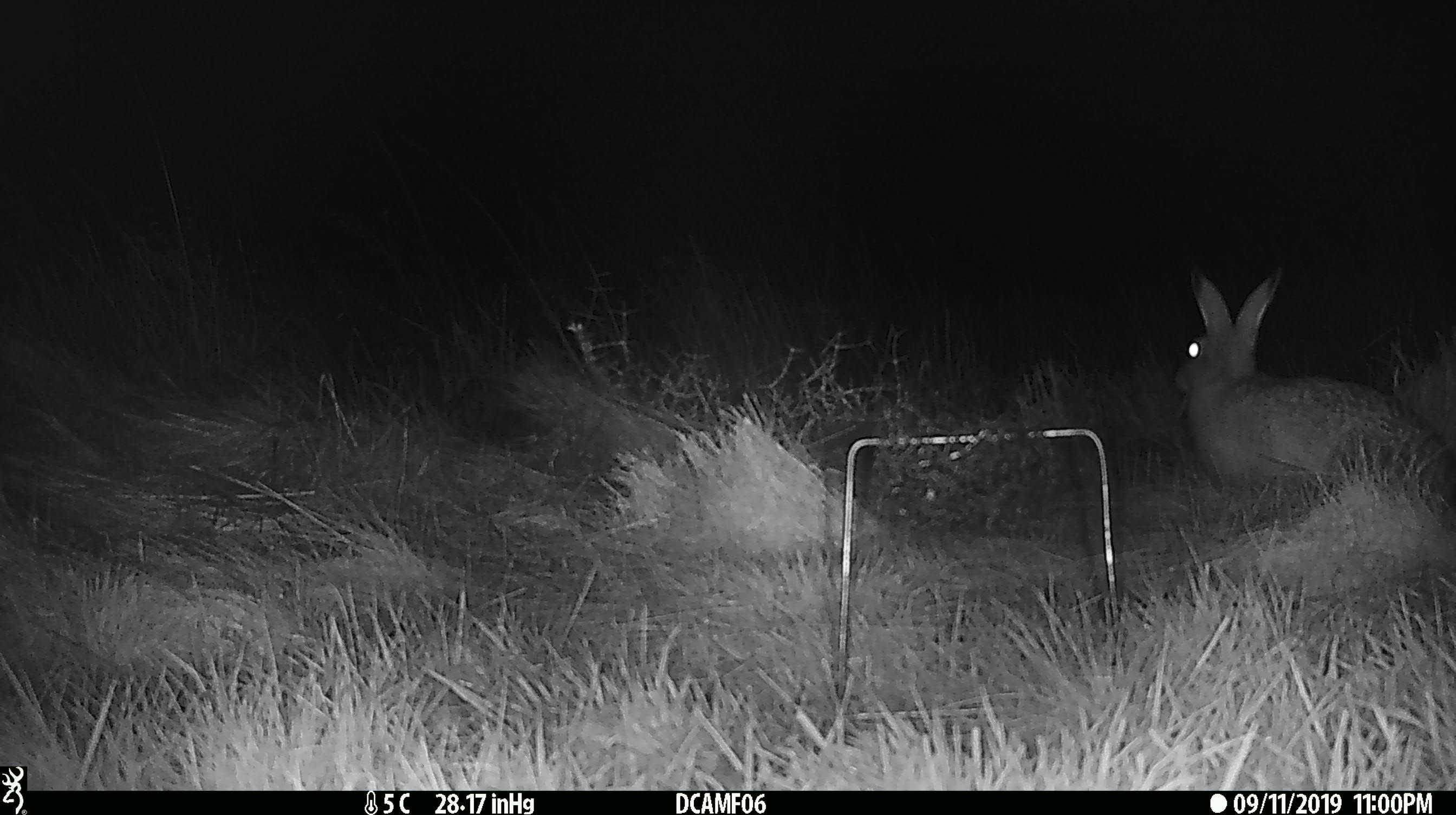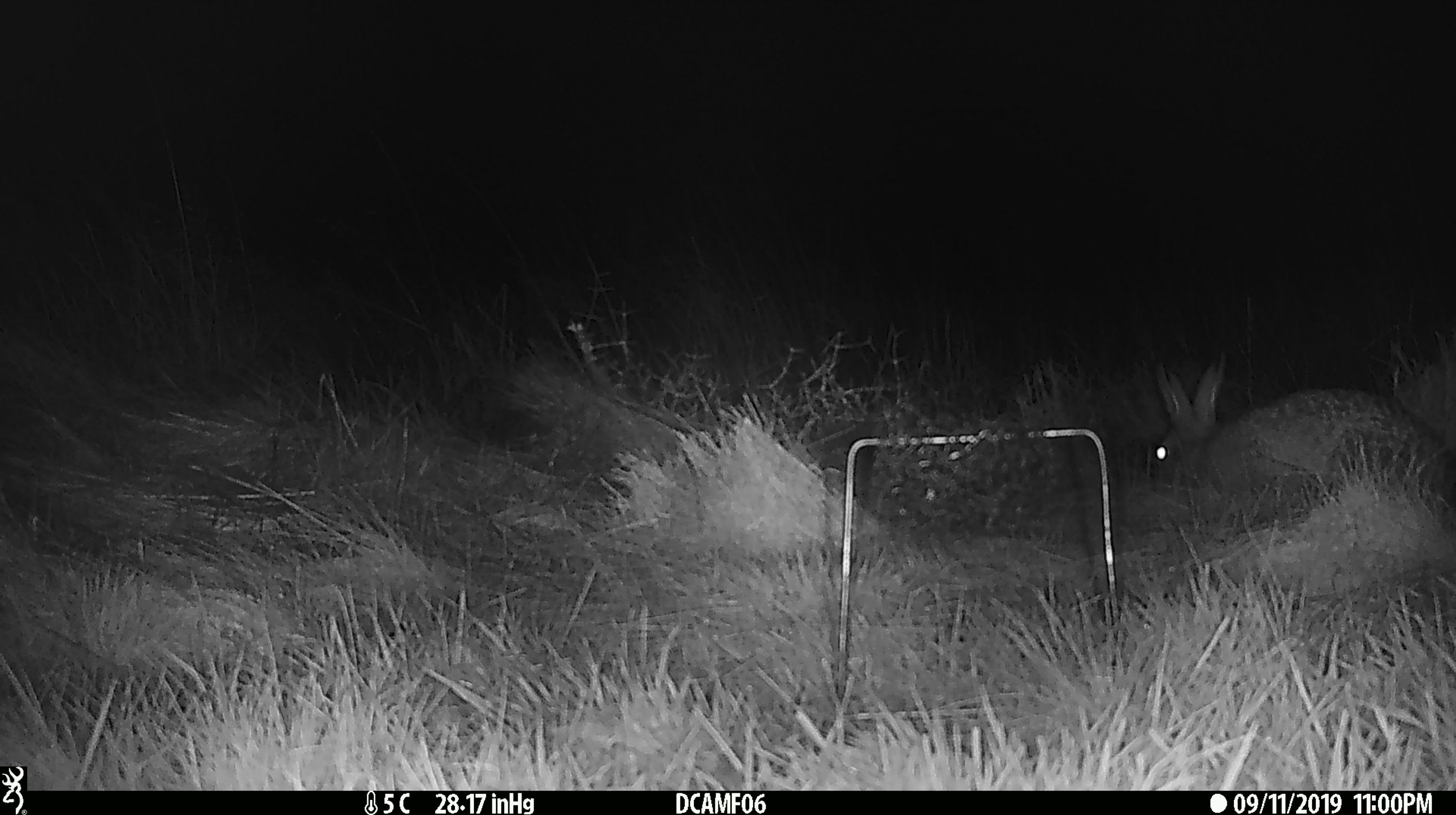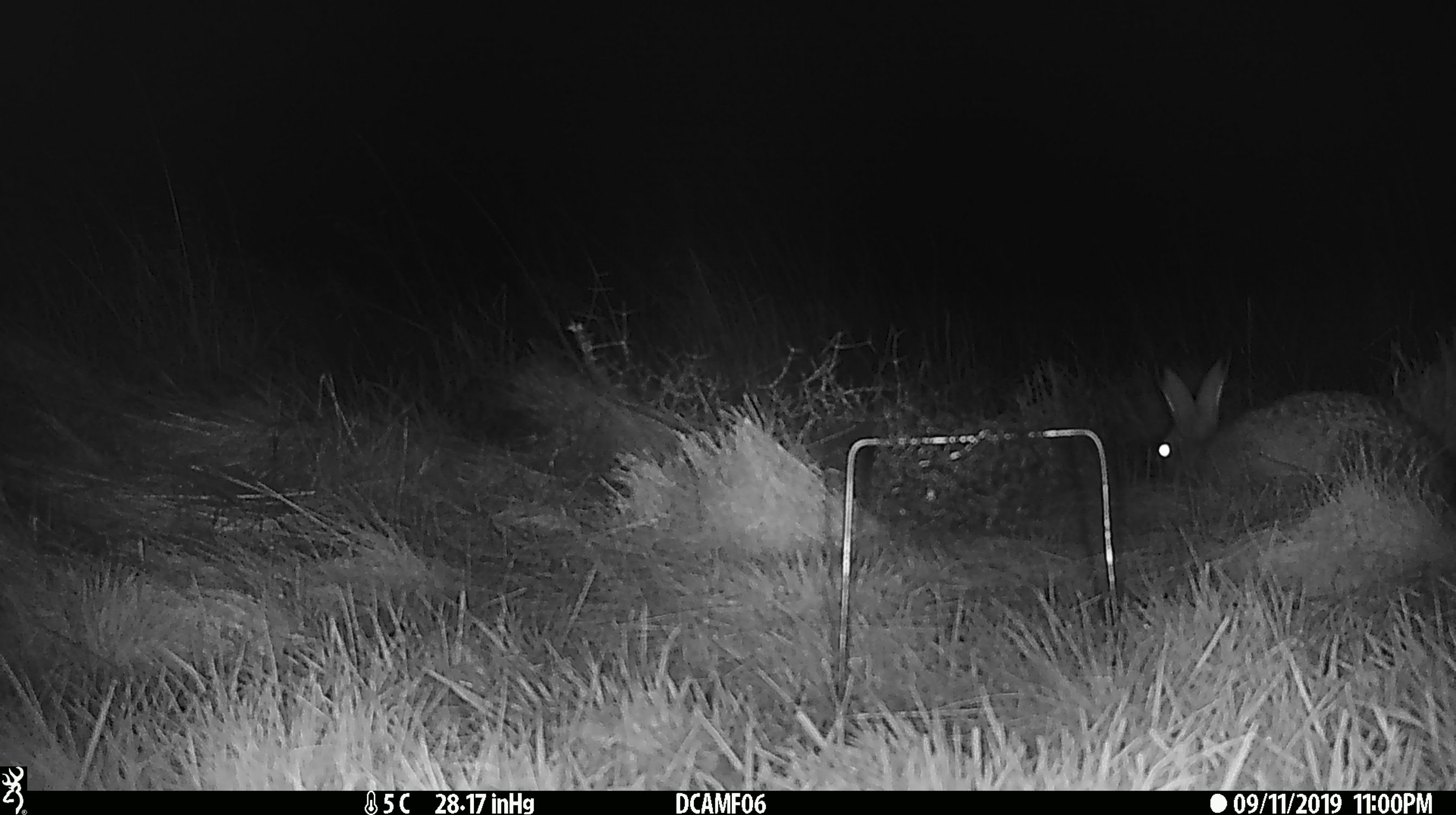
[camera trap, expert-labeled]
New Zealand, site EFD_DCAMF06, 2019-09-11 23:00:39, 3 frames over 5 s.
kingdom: Animalia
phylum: Chordata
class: Mammalia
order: Lagomorpha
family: Leporidae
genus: Oryctolagus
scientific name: Oryctolagus cuniculus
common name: european rabbit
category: rabbit